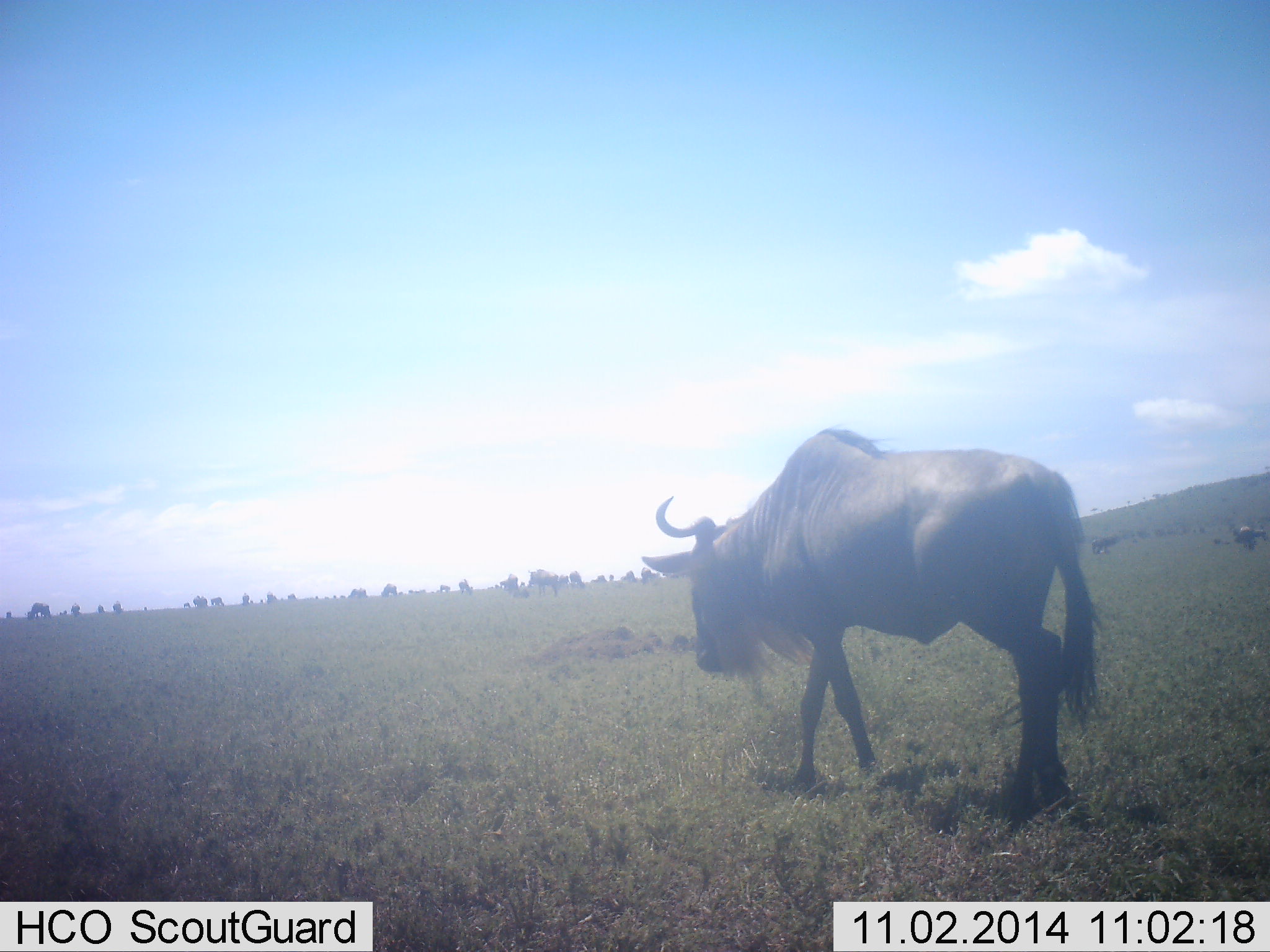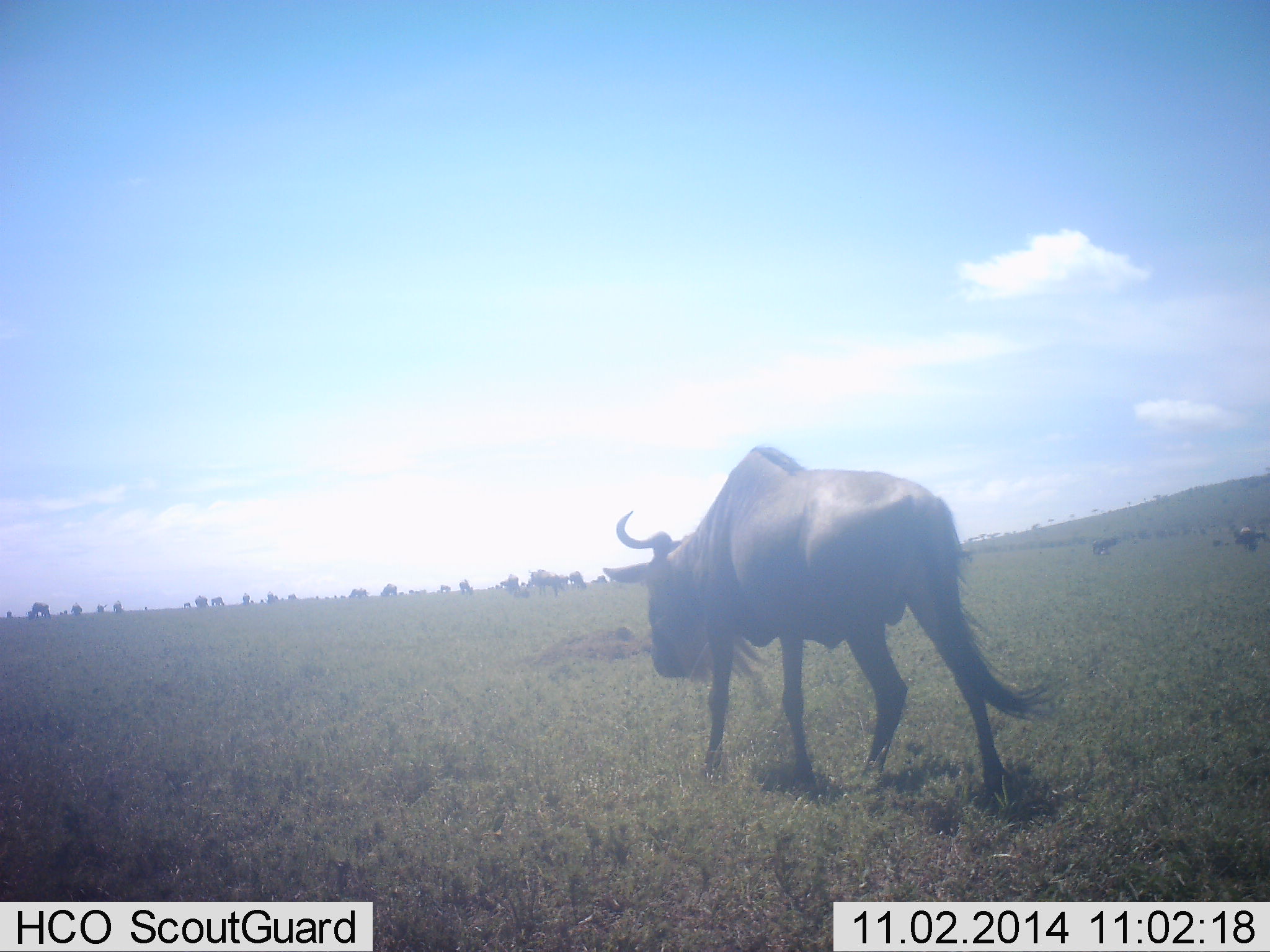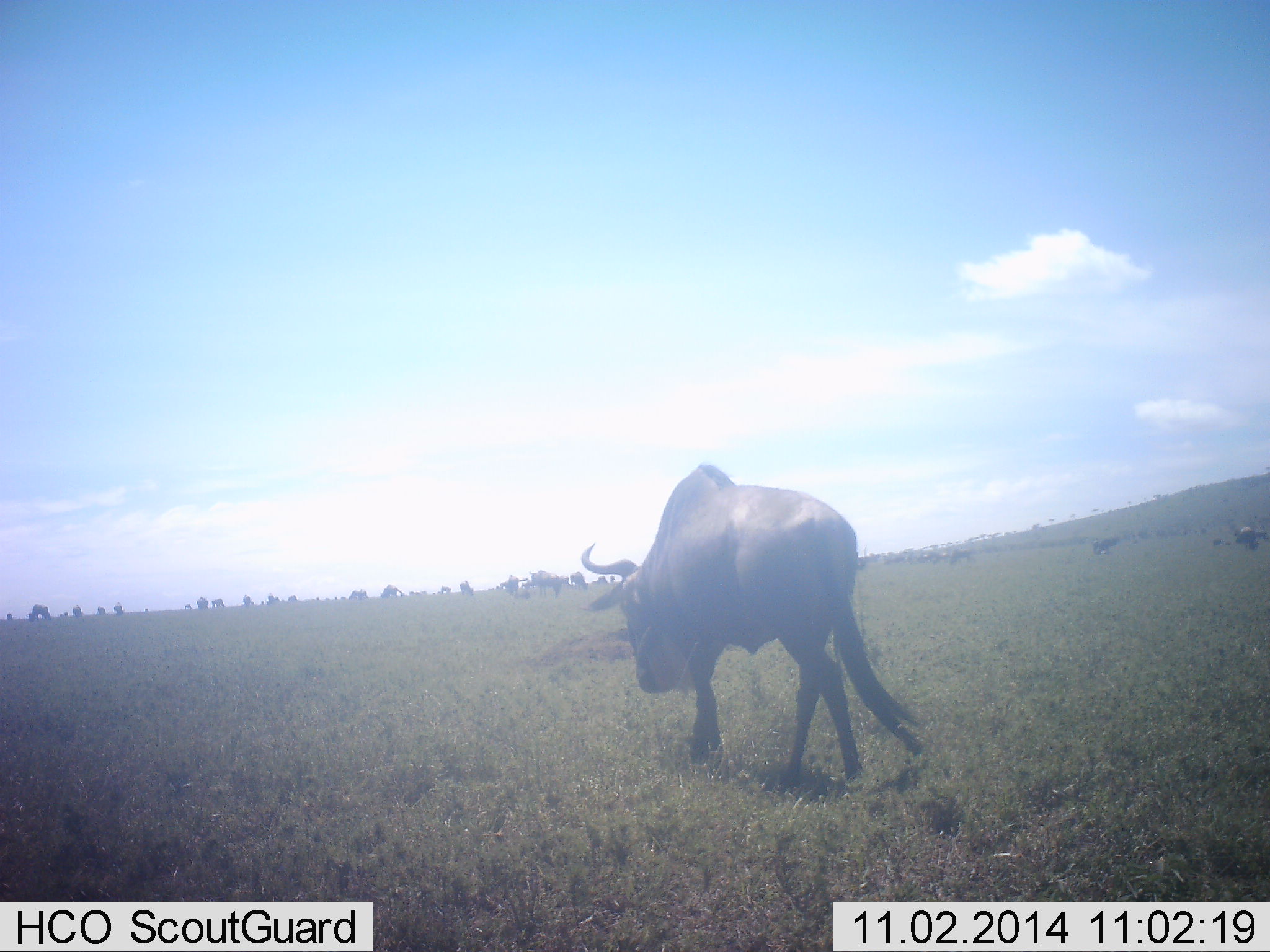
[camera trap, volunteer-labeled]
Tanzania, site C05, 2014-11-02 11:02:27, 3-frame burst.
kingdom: Animalia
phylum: Chordata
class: Mammalia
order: Artiodactyla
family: Bovidae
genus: Connochaetes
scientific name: Connochaetes taurinus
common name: blue wildebeest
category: wildebeest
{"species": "wildebeest (blue wildebeest) (Connochaetes taurinus)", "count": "3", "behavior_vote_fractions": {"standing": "30%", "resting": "10%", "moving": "100%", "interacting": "10%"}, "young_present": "10%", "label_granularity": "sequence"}